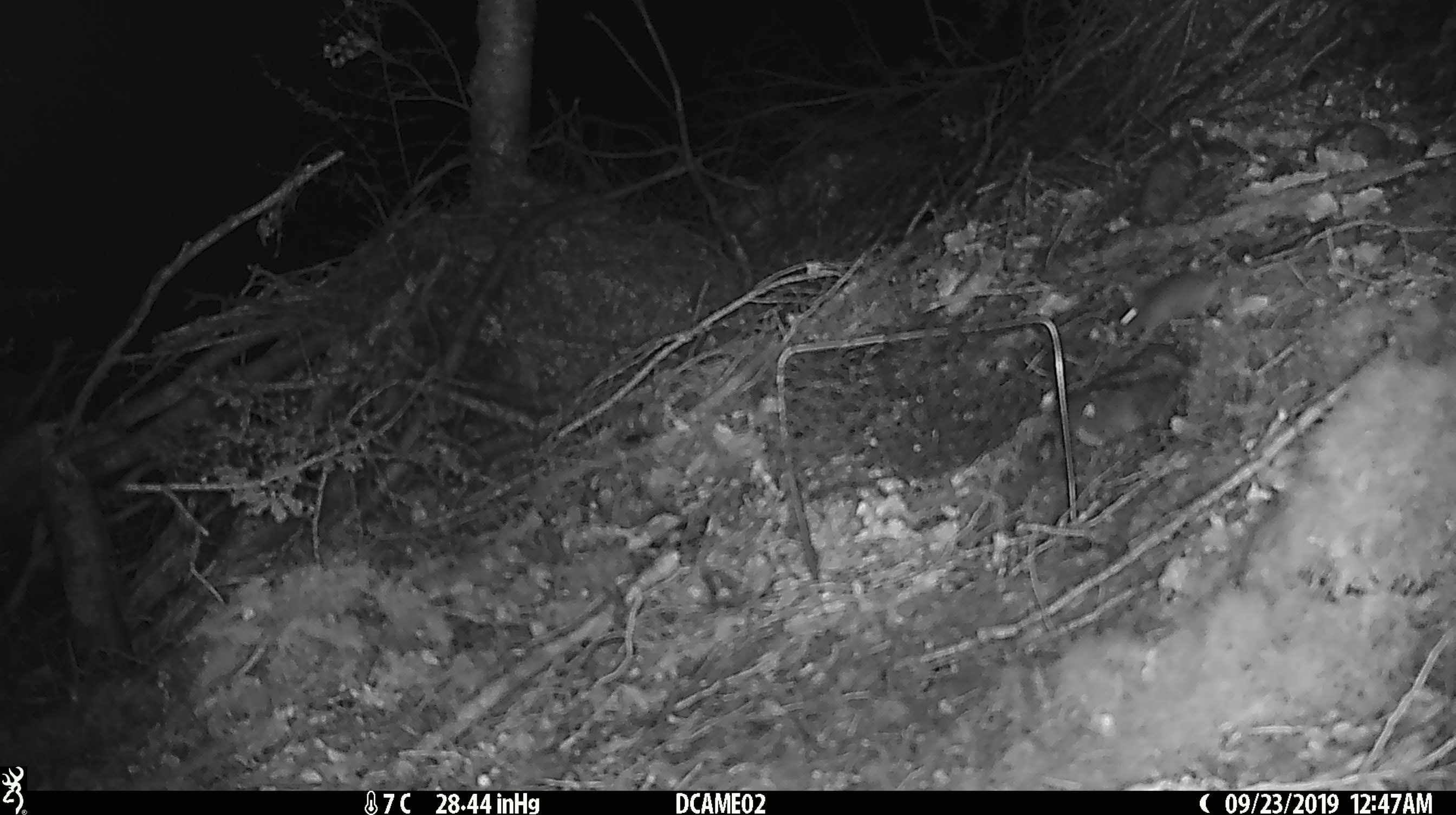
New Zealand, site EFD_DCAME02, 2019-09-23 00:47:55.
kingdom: Animalia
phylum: Chordata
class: Mammalia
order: Rodentia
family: Muridae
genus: Mus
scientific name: Mus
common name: mouse